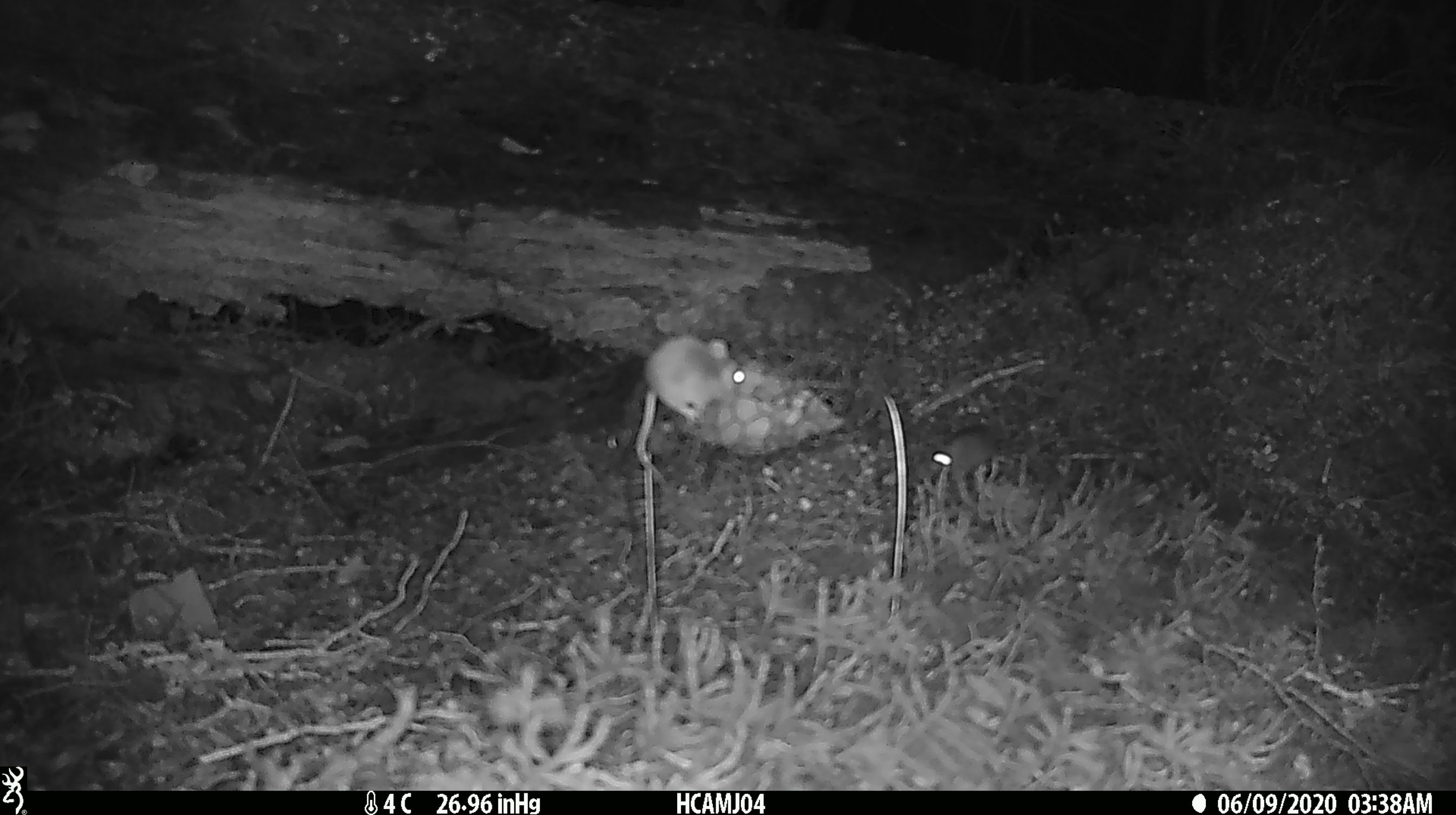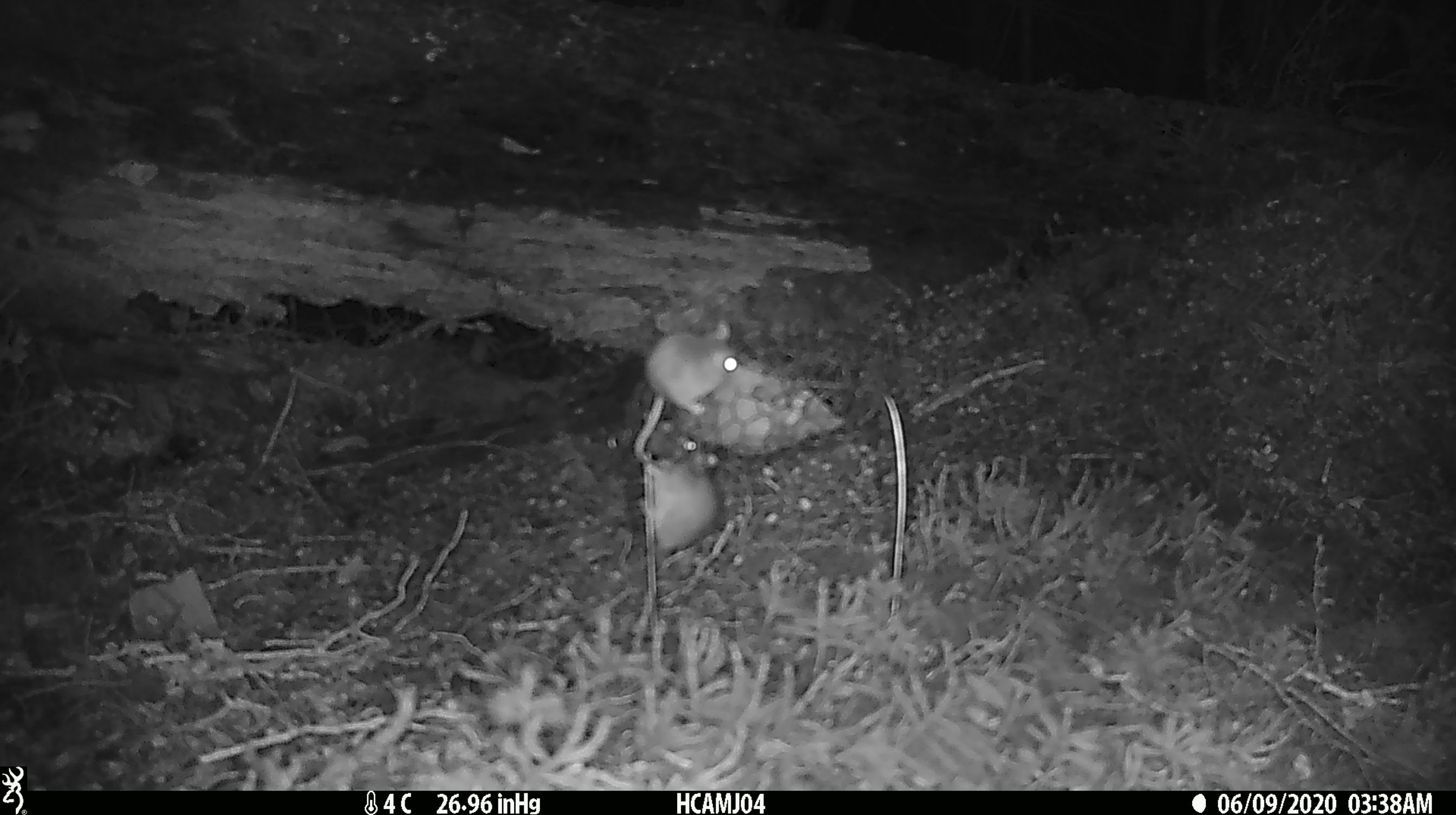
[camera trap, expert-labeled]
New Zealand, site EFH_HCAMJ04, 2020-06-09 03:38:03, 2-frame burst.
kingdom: Animalia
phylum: Chordata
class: Mammalia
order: Rodentia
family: Muridae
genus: Mus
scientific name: Mus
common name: mouse